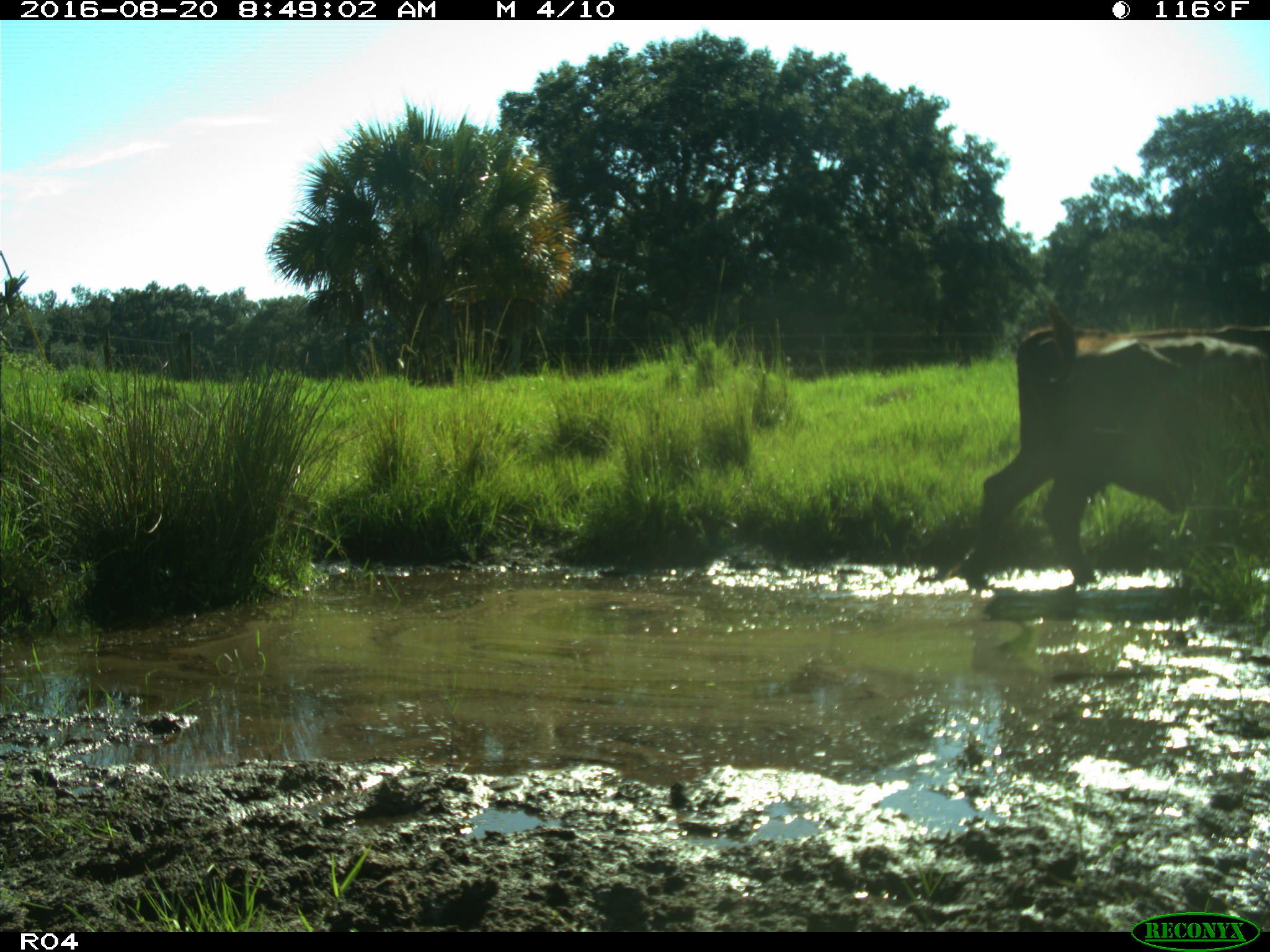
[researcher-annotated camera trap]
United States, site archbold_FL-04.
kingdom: Animalia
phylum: Chordata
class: Mammalia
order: Artiodactyla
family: Bovidae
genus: Bos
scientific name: Bos taurus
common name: domestic cow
Bos taurus (domestic cow).